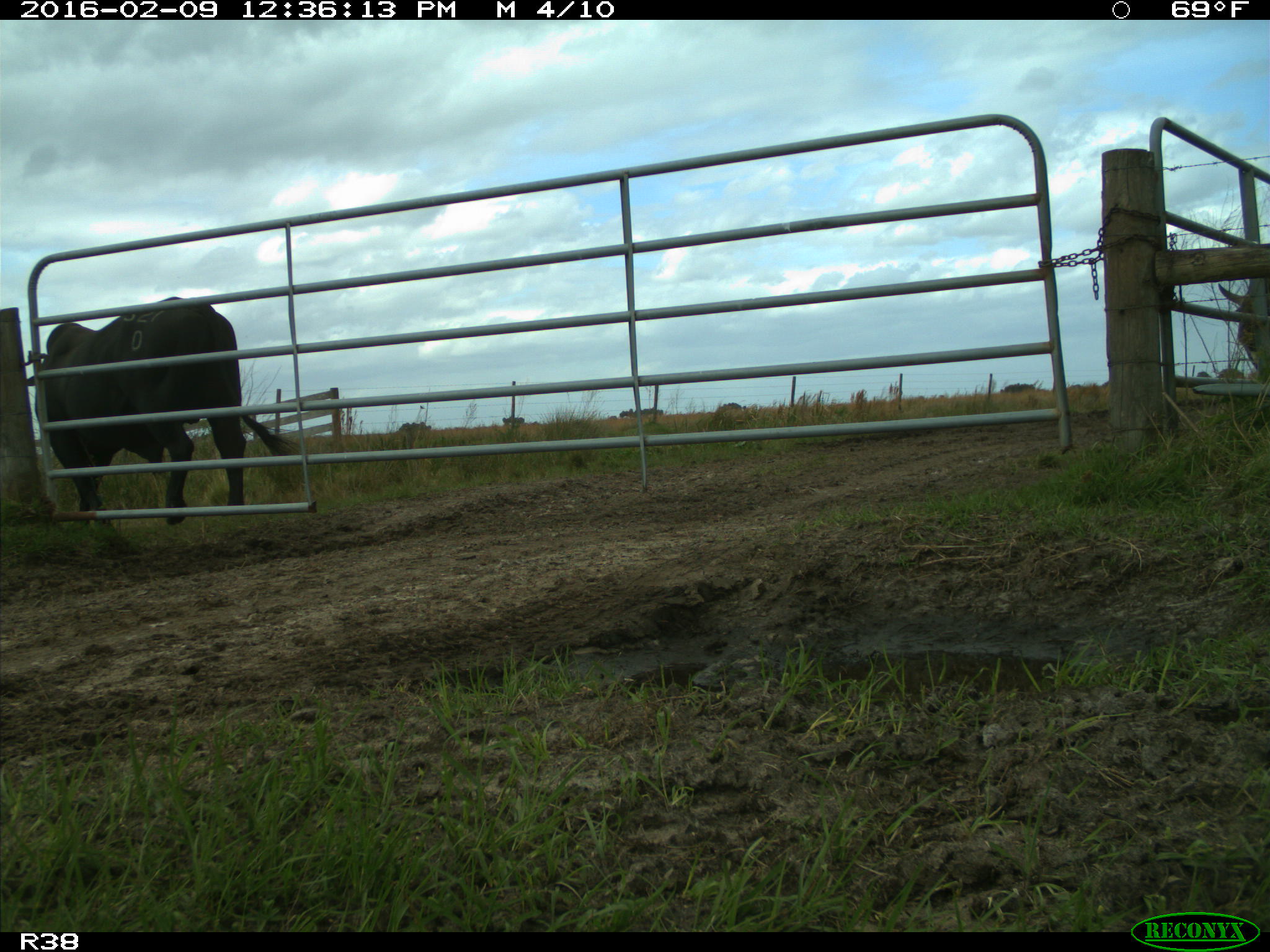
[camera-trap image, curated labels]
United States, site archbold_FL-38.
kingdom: Animalia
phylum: Chordata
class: Mammalia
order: Artiodactyla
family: Bovidae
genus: Bos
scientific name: Bos taurus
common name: domestic cow